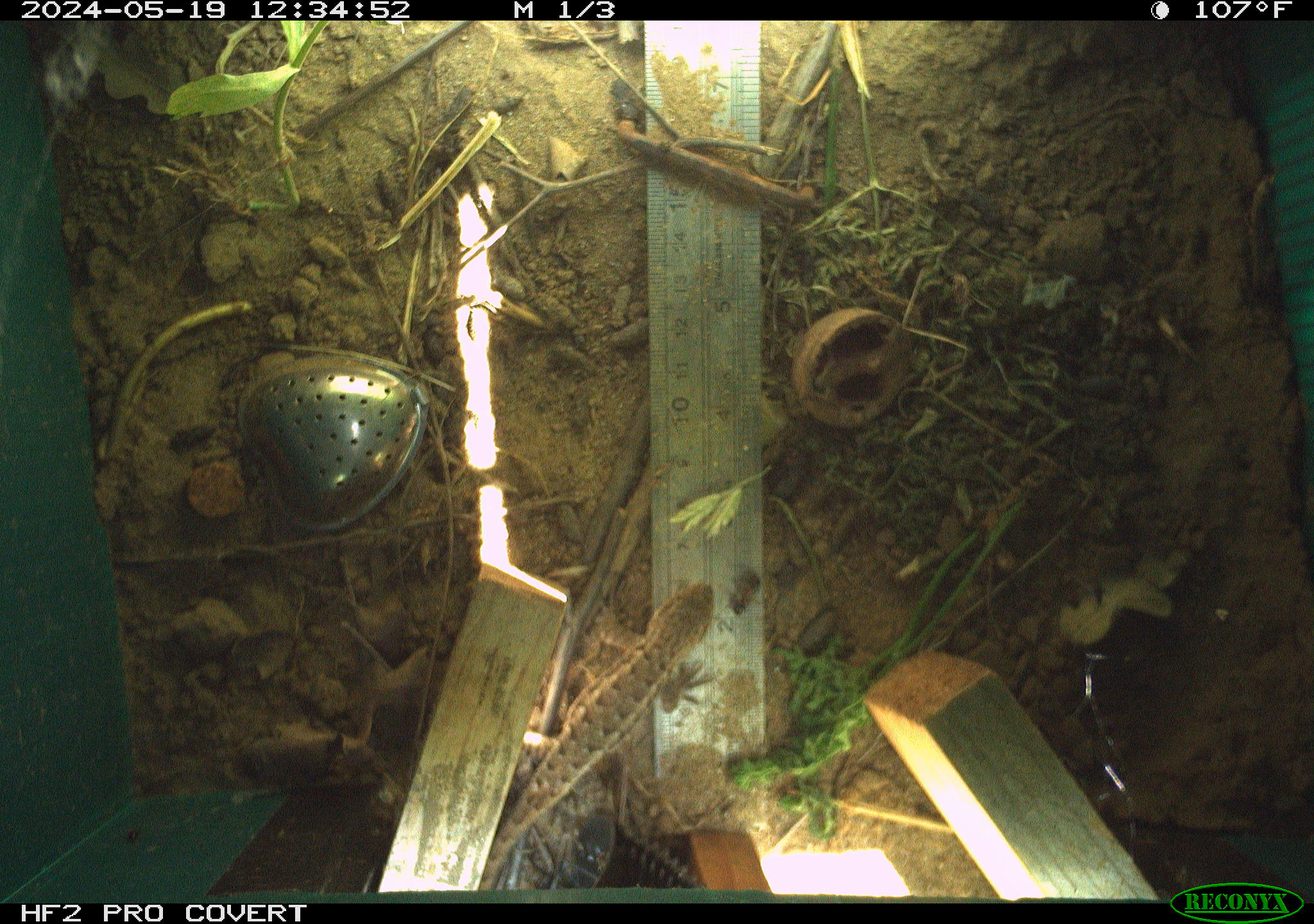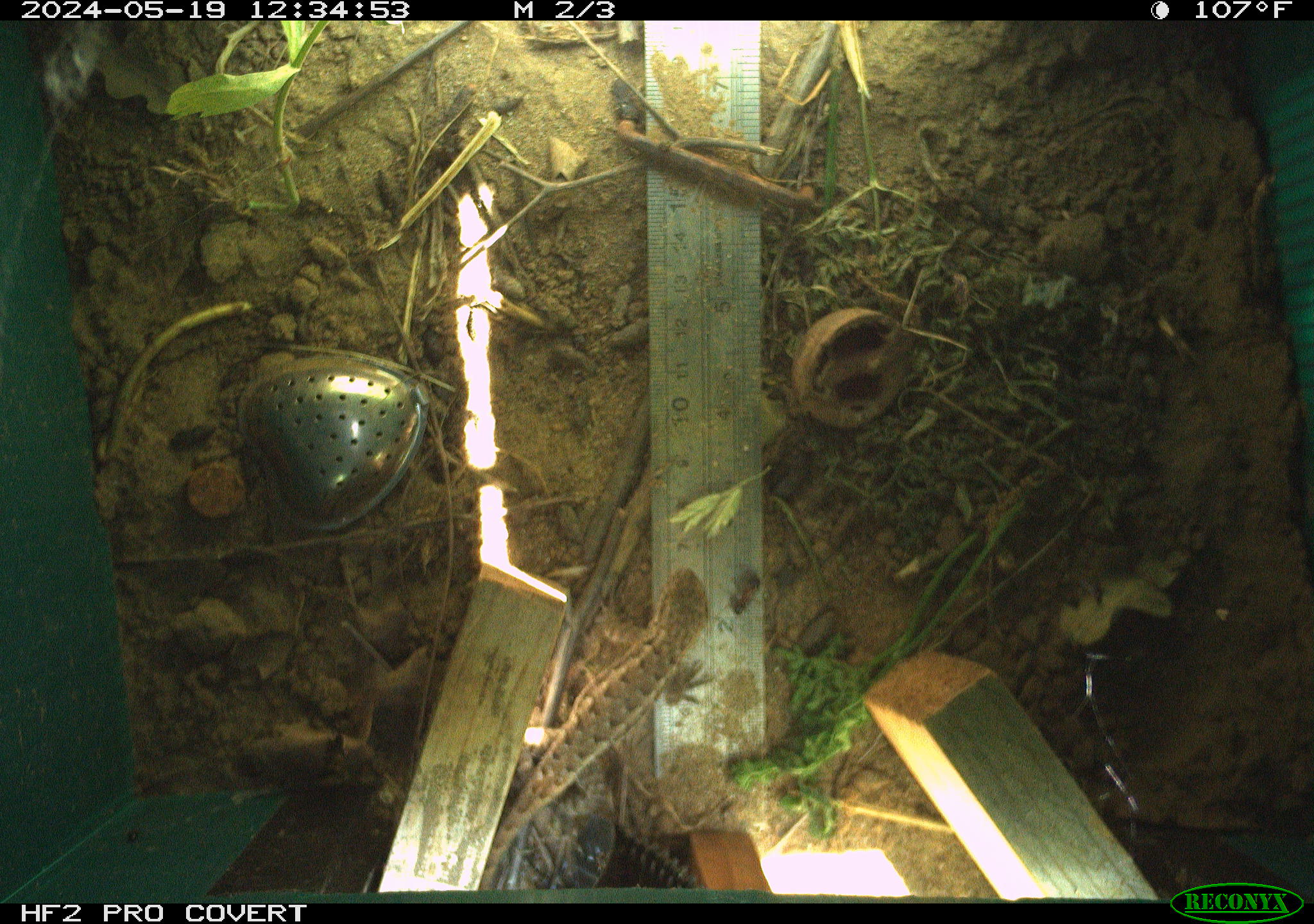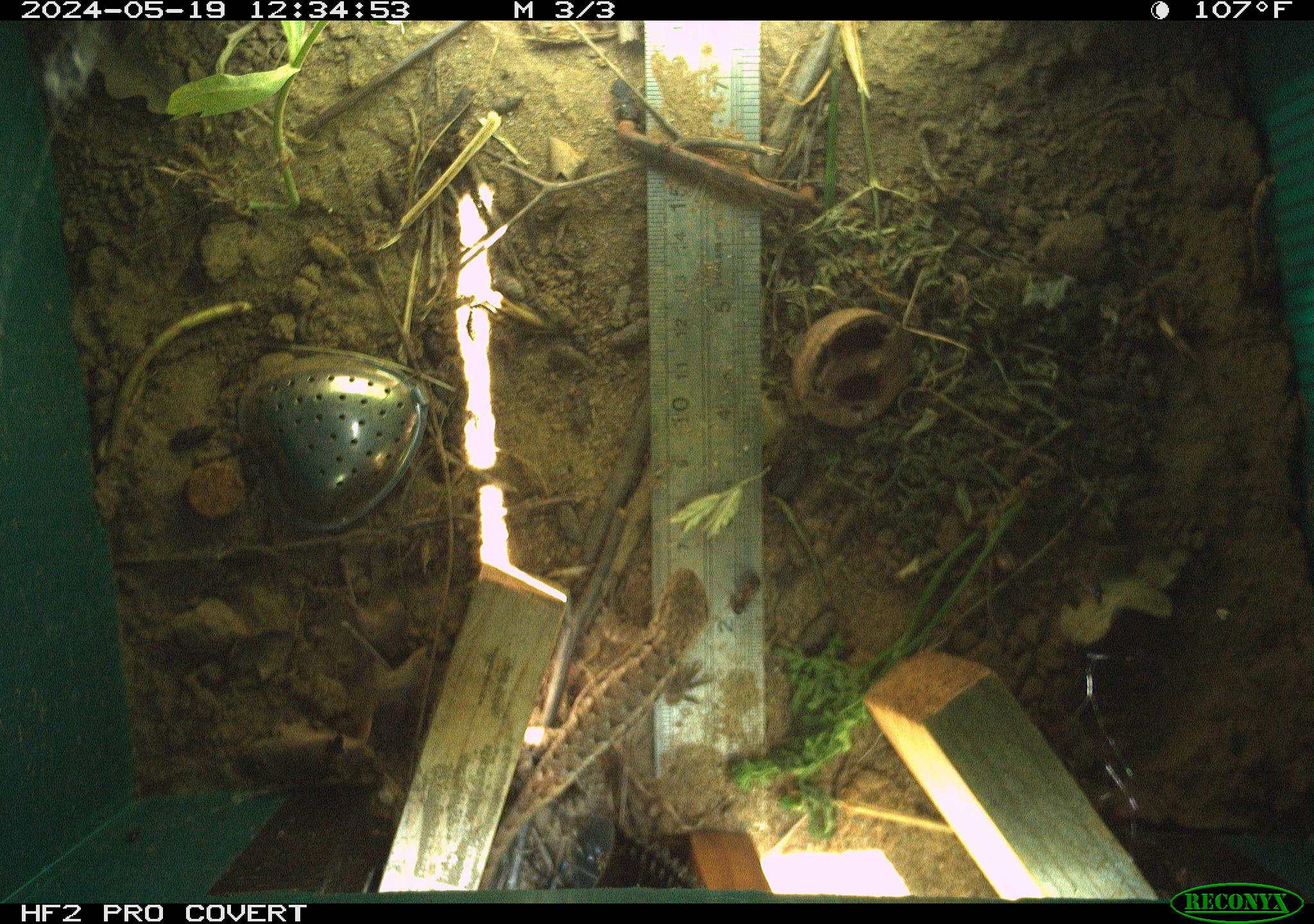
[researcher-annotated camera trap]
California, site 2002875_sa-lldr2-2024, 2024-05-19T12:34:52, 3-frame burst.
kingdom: Animalia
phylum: Chordata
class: Reptilia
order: Squamata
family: Phrynosomatidae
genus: Sceloporus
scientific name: Sceloporus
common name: spiny lizards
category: sceloporus species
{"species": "sceloporus species (spiny lizards) (Sceloporus)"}